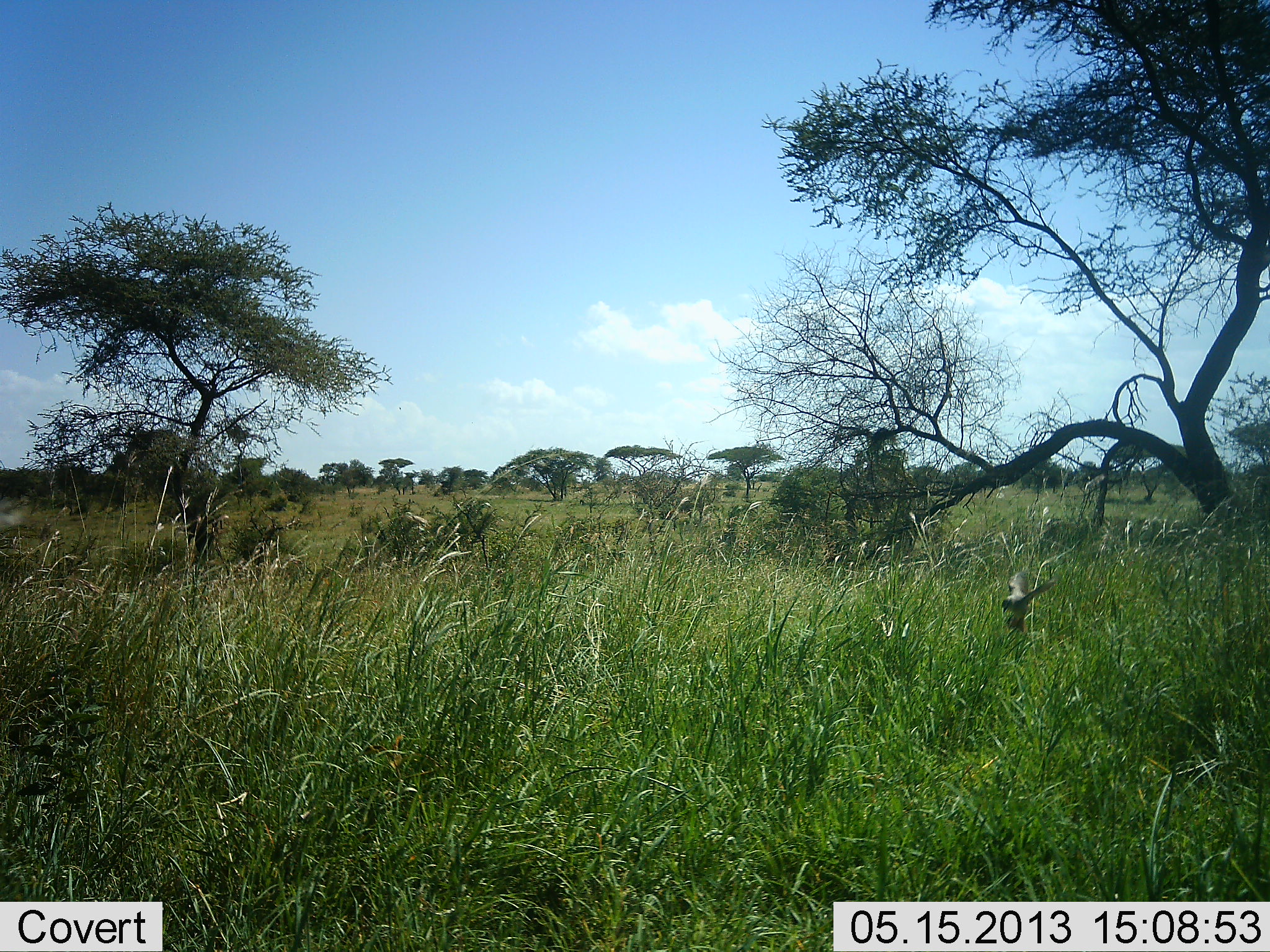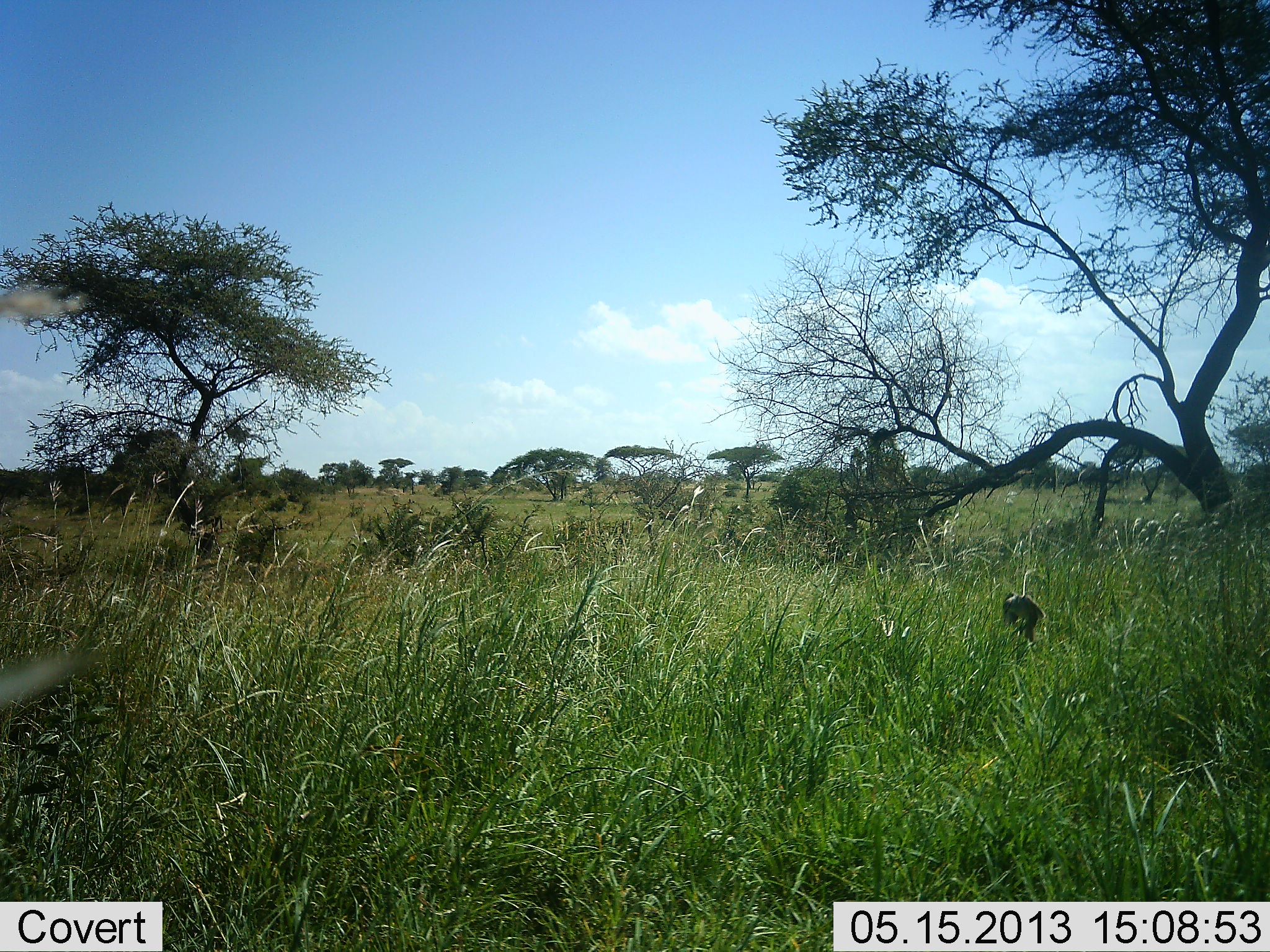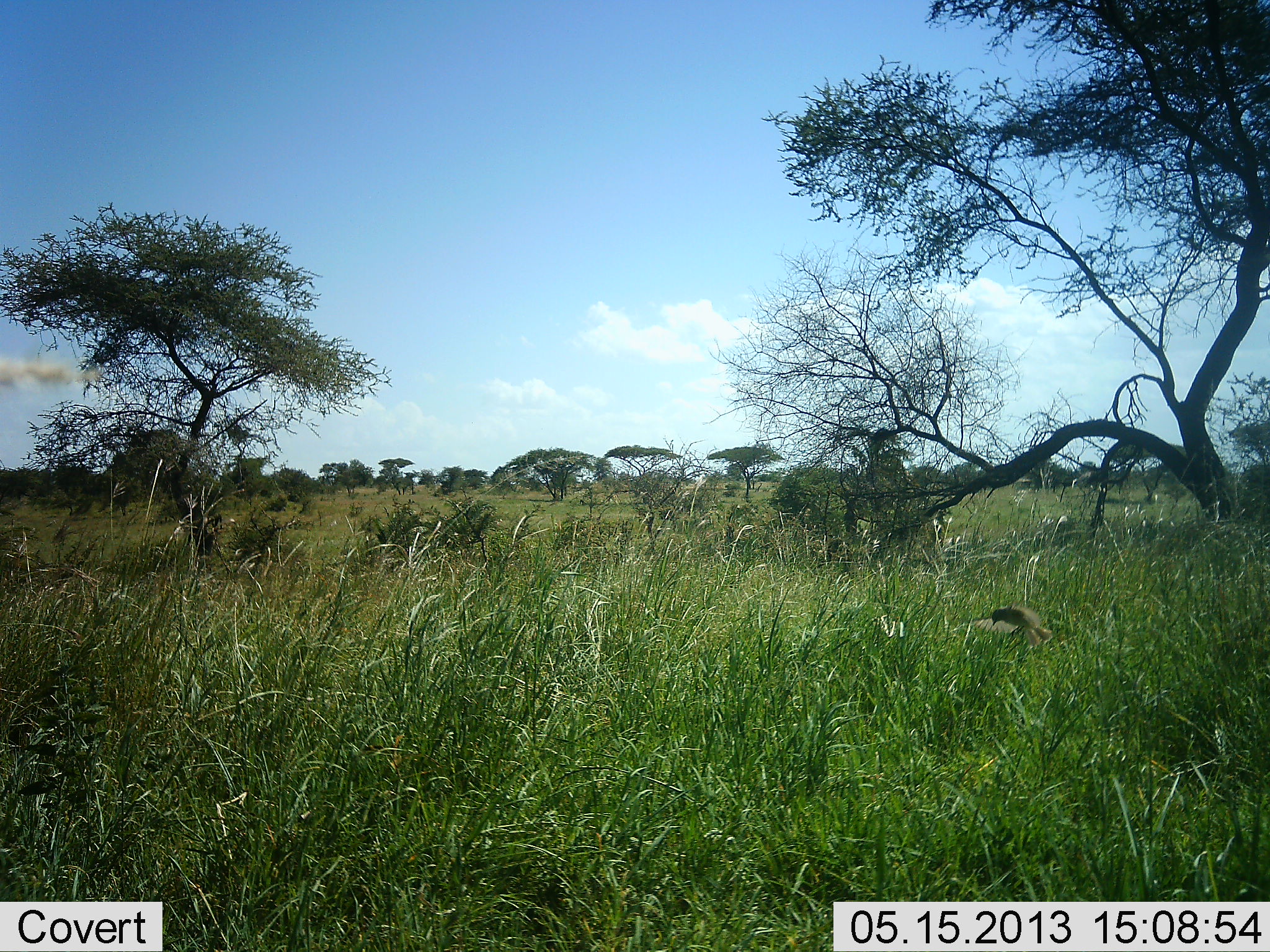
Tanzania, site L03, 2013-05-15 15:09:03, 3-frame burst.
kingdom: Animalia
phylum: Chordata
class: Aves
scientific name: Aves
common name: bird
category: otherbird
Otherbird (bird) (Aves), count 1. Behavior (volunteer vote fractions): standing 15%, resting 5%, moving 70%, interacting 10%. Young present (vote fraction): 0%. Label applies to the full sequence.